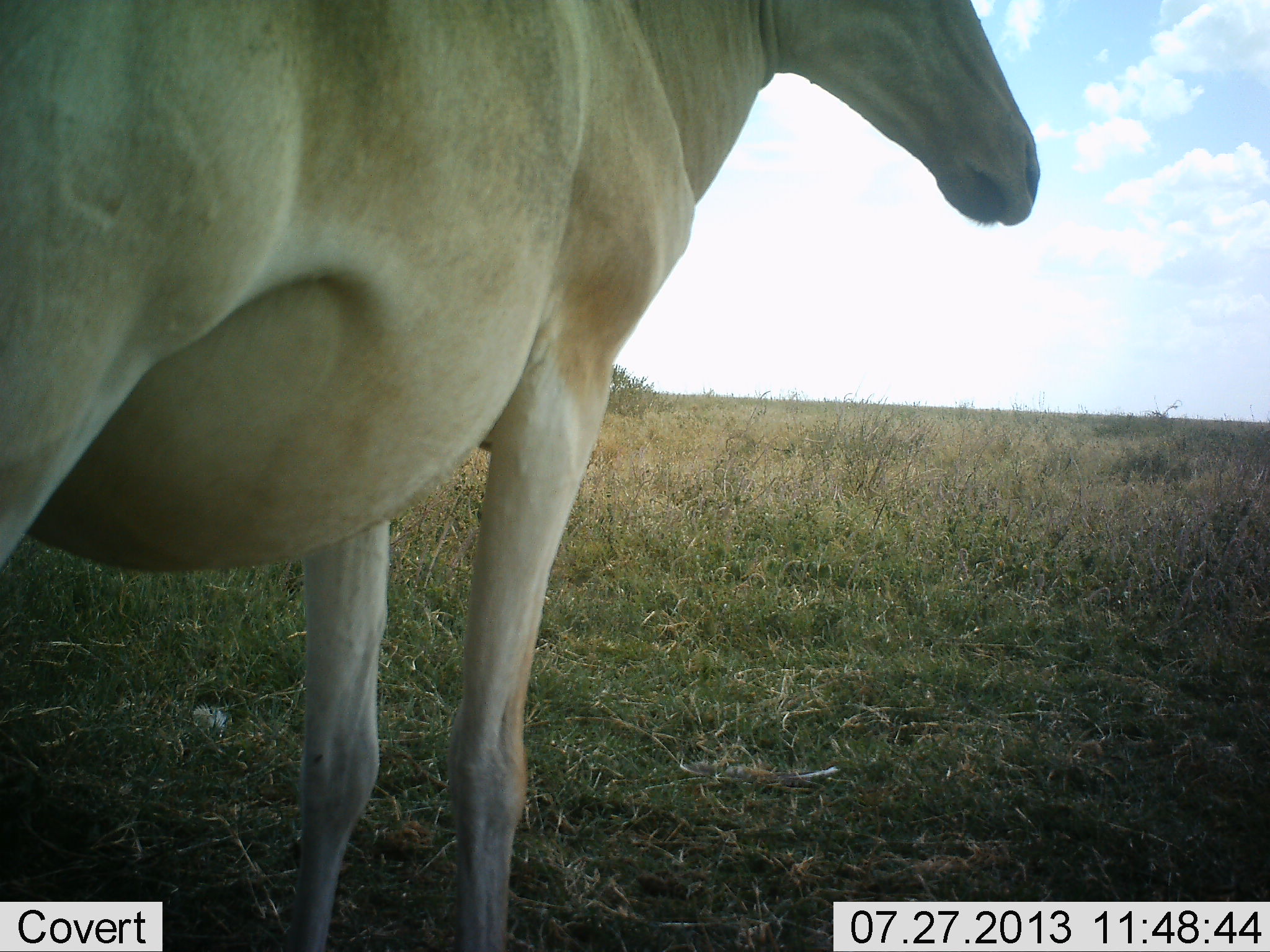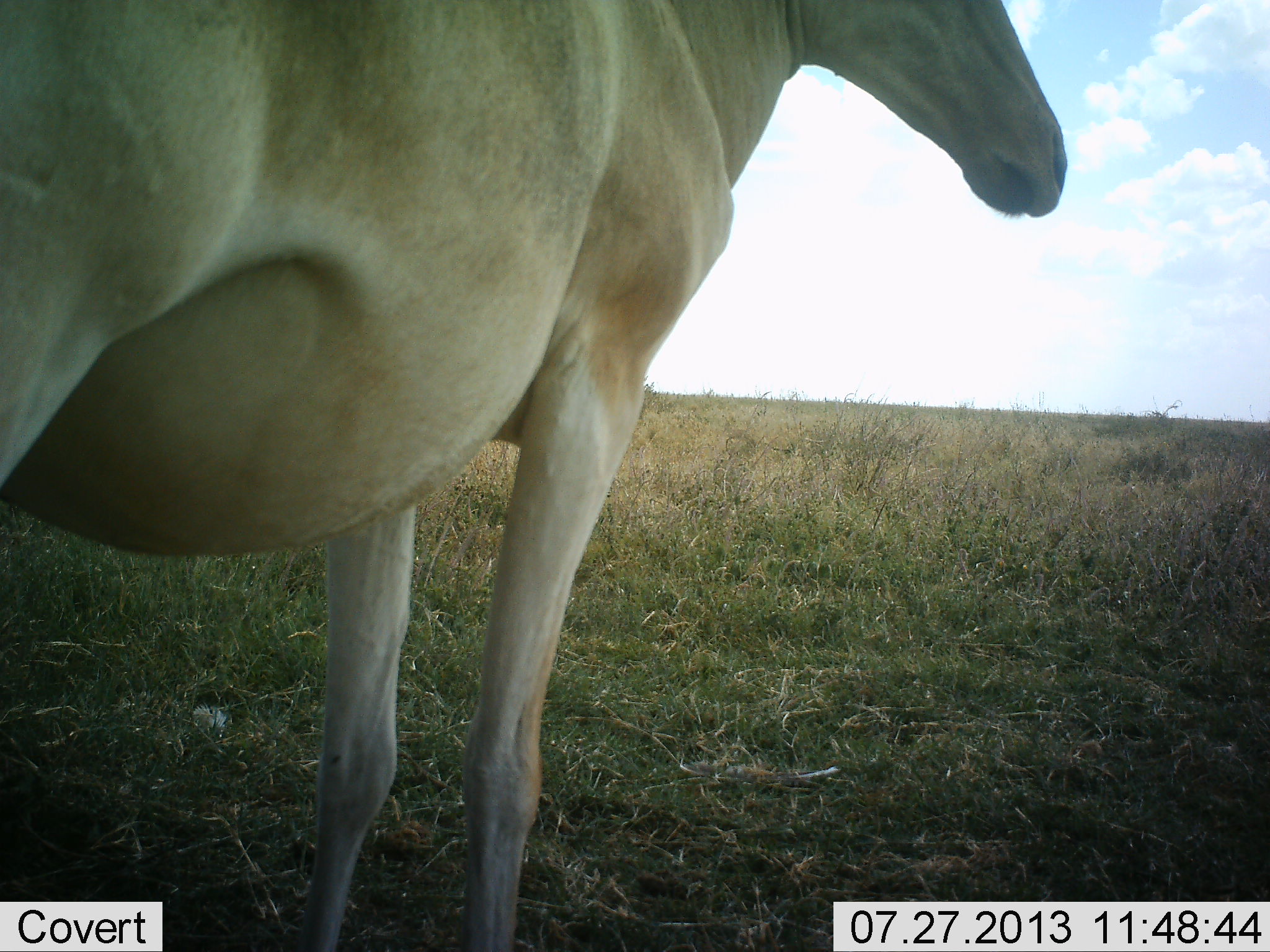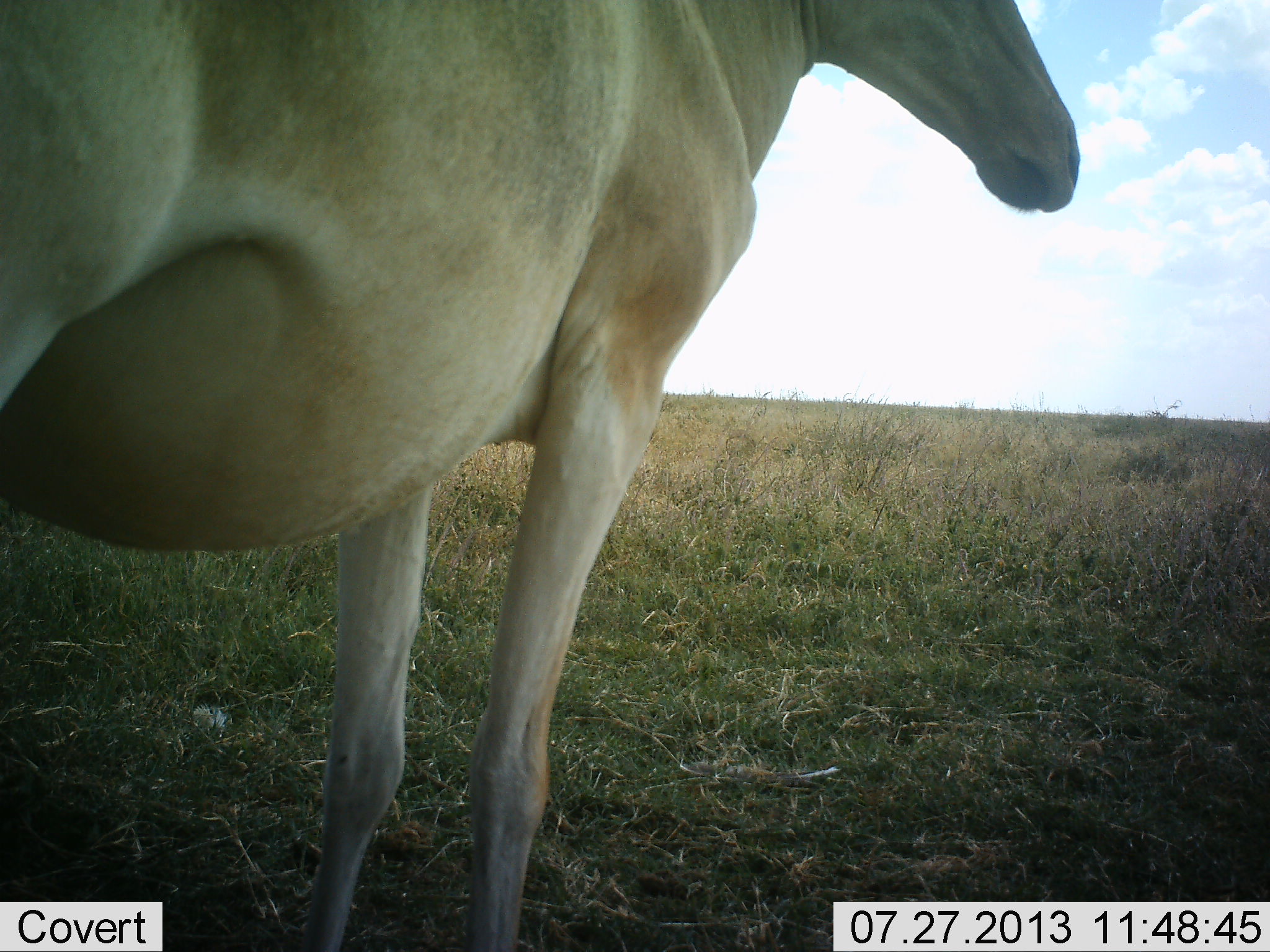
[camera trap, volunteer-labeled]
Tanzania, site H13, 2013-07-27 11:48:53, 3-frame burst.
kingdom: Animalia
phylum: Chordata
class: Mammalia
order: Artiodactyla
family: Bovidae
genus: Alcelaphus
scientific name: Alcelaphus buselaphus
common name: hartebeest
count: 1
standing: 100%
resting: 10%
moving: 0%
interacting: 0%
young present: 0%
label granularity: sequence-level